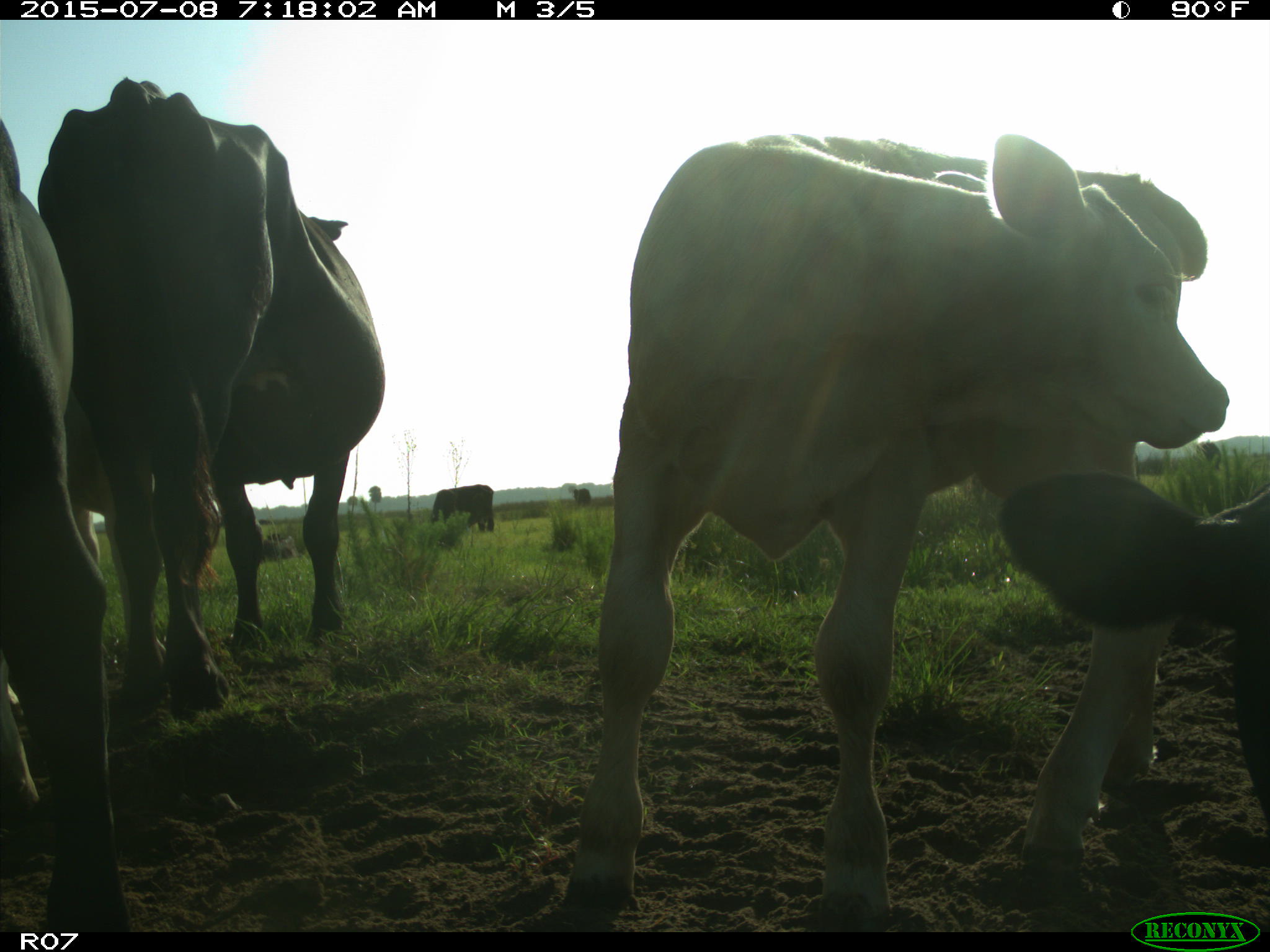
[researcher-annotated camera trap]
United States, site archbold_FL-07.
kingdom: Animalia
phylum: Chordata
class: Mammalia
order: Artiodactyla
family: Bovidae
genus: Bos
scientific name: Bos taurus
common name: domestic cow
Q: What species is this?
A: Bos taurus (domestic cow).